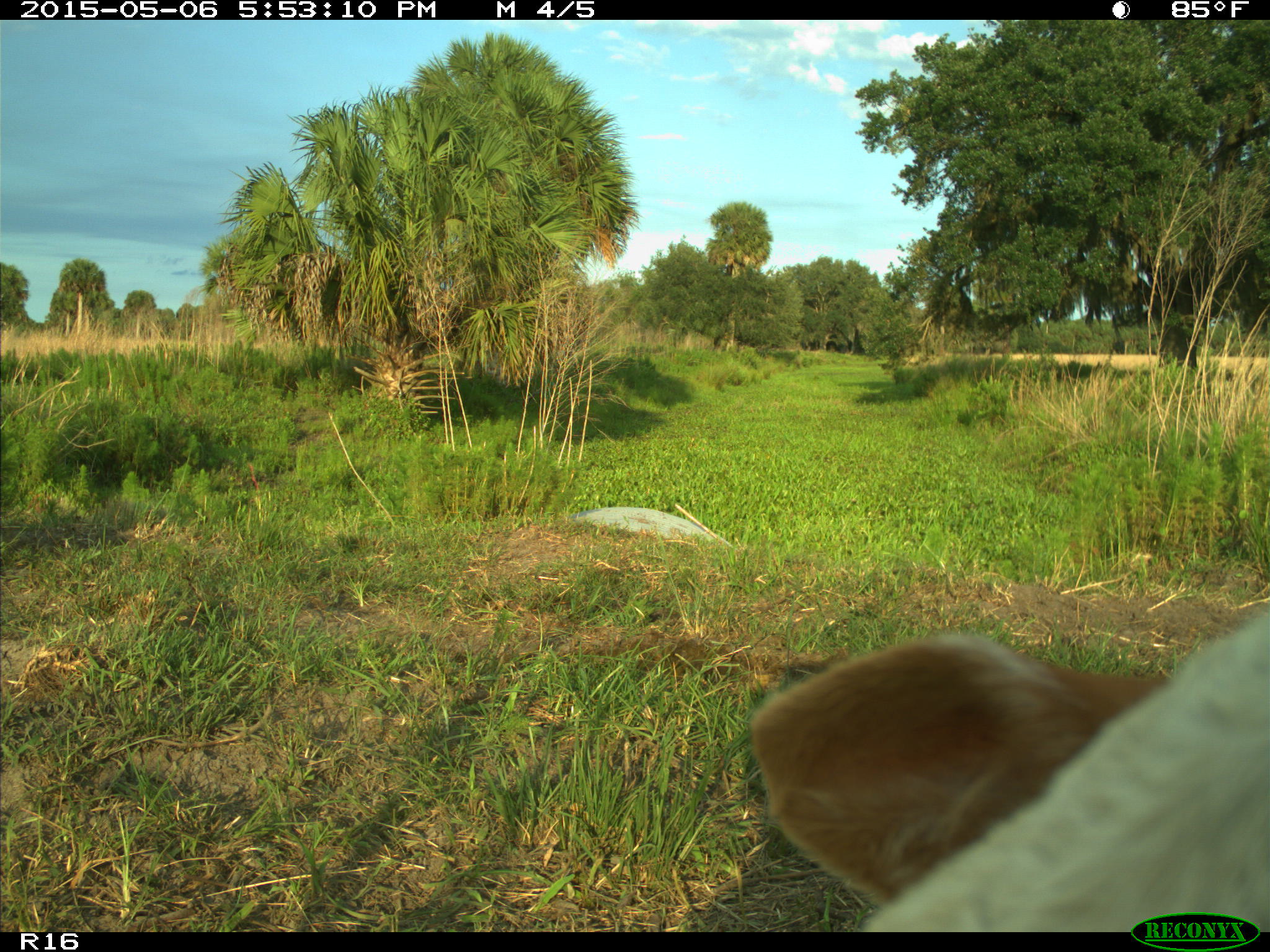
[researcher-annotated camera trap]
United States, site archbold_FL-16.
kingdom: Animalia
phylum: Chordata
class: Mammalia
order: Artiodactyla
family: Bovidae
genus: Bos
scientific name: Bos taurus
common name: domestic cow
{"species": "Bos taurus (domestic cow)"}